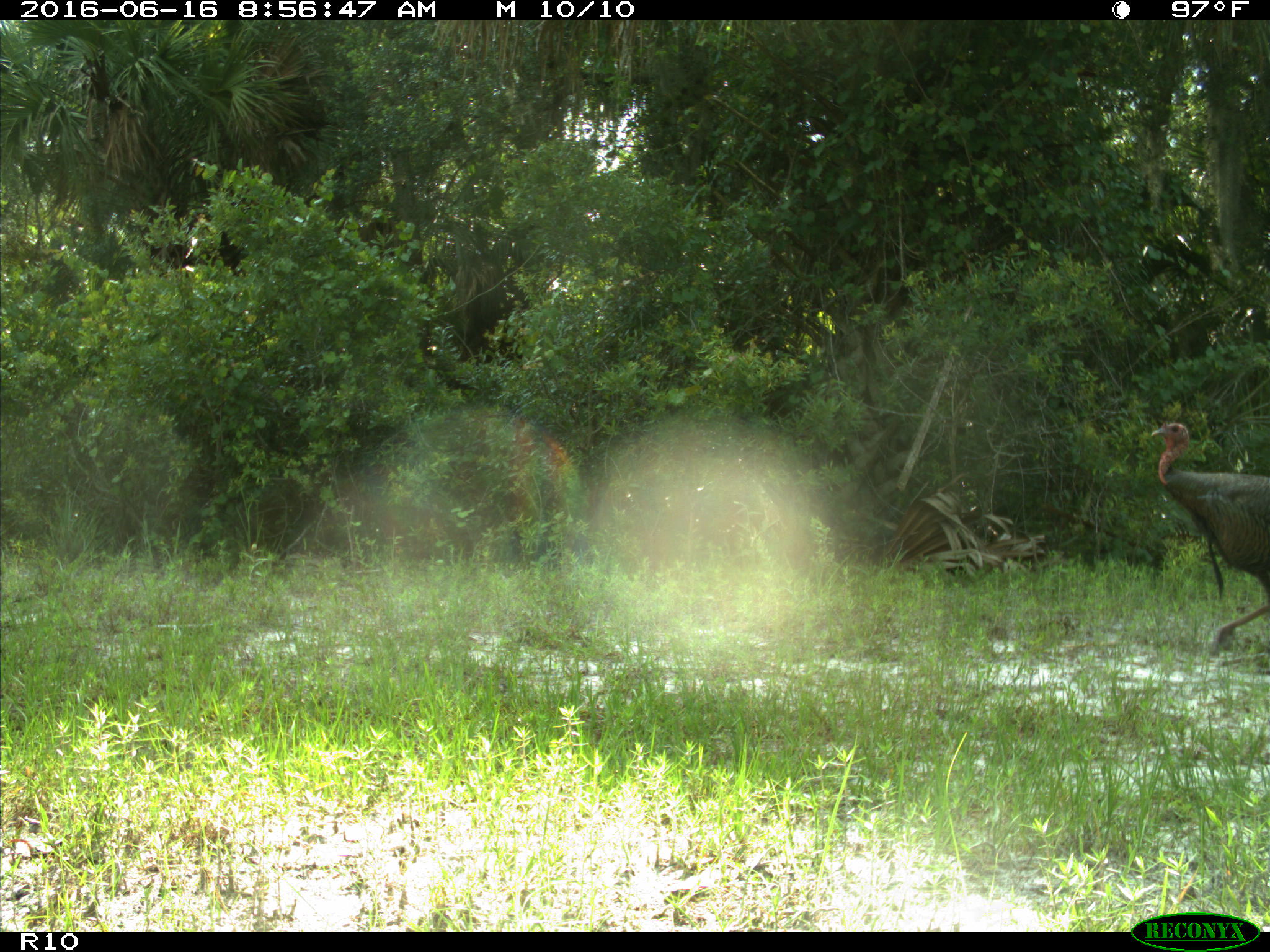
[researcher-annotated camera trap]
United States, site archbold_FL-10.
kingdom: Animalia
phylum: Chordata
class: Aves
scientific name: Aves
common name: birds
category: unidentified bird